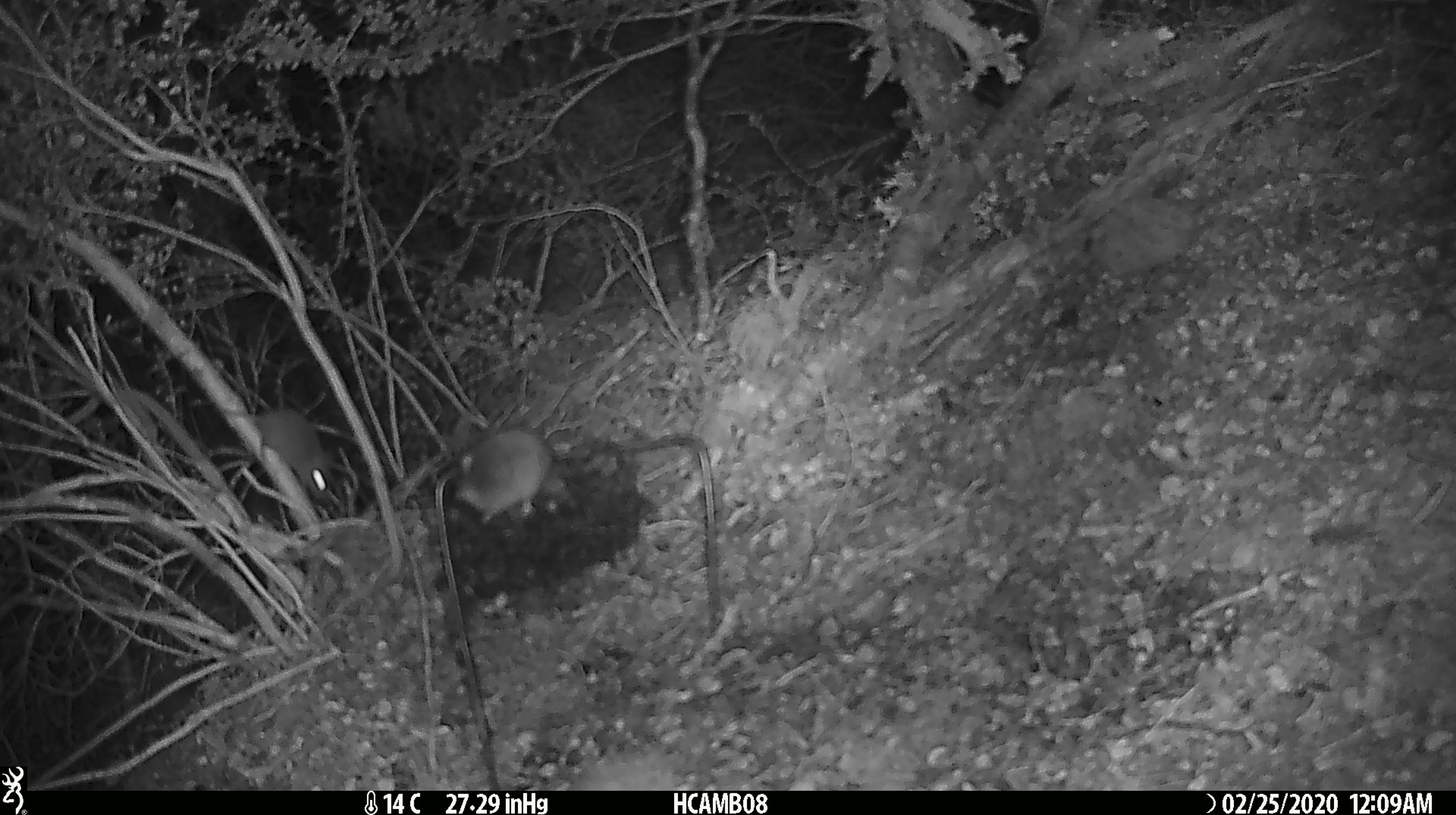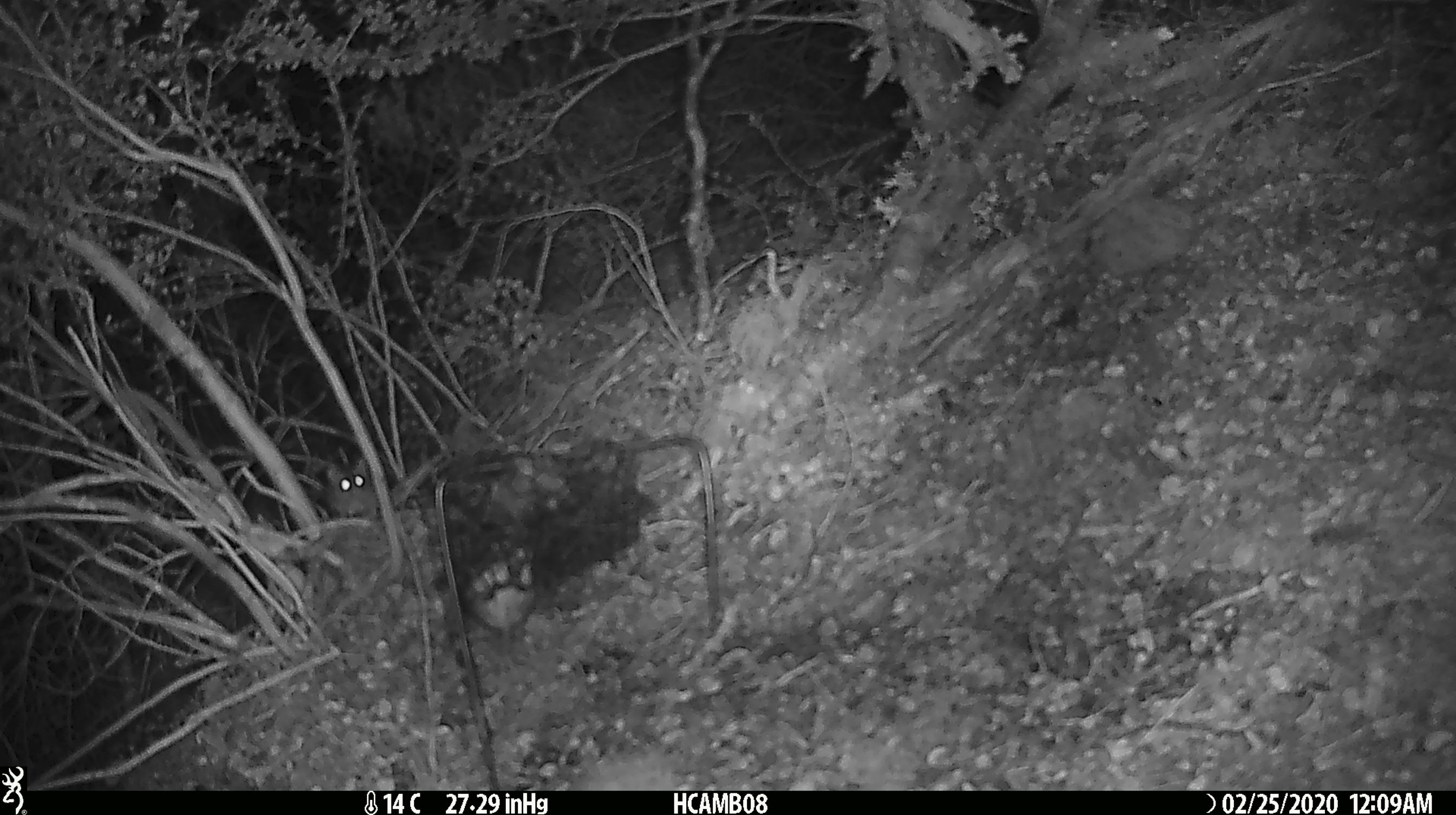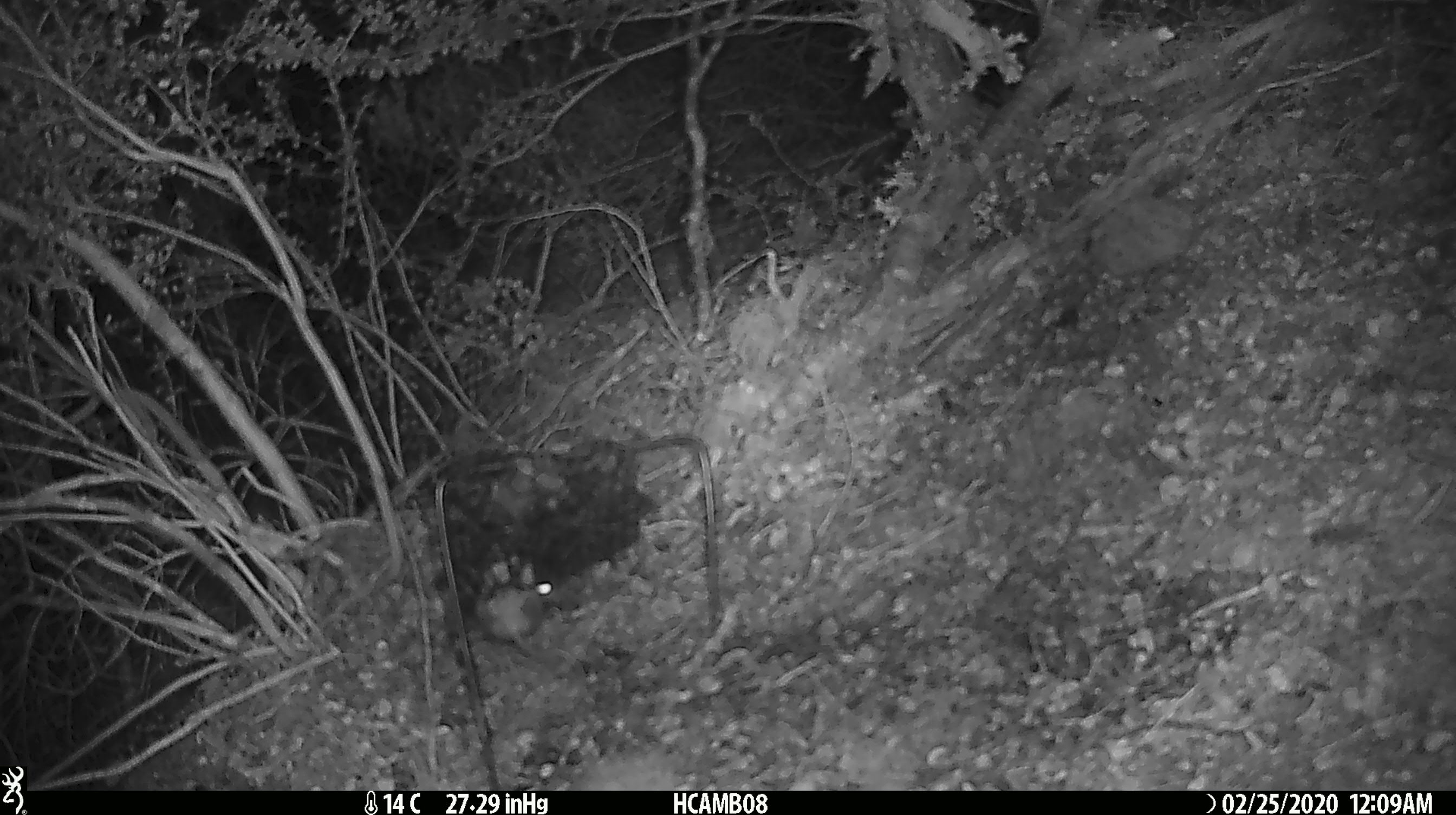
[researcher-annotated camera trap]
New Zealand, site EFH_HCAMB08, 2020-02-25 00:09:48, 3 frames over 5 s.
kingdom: Animalia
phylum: Chordata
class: Mammalia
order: Rodentia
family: Muridae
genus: Mus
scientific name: Mus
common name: mouse